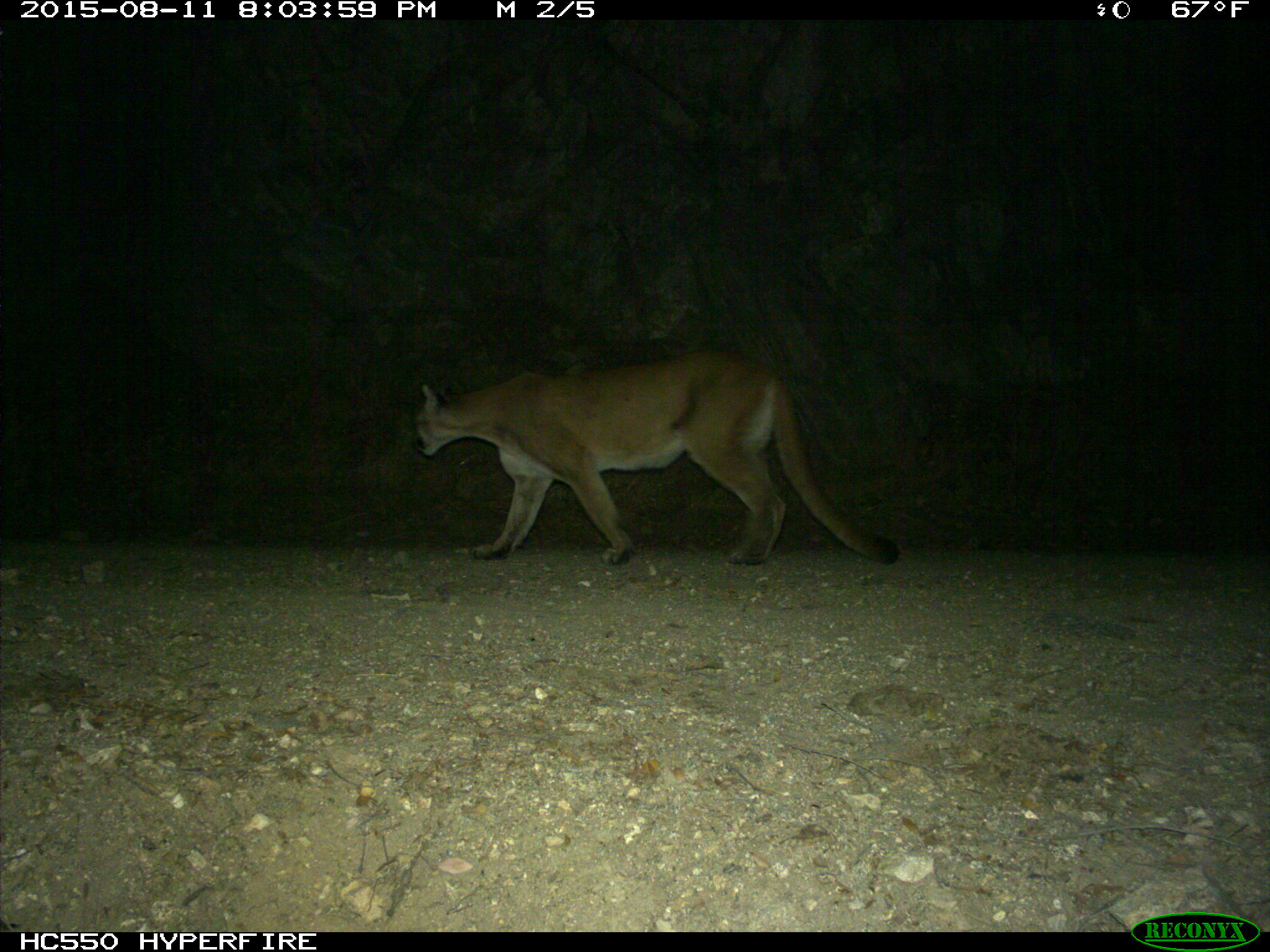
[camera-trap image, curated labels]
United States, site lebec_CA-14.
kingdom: Animalia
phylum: Chordata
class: Mammalia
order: Carnivora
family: Felidae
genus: Puma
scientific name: Puma concolor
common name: mountain lion